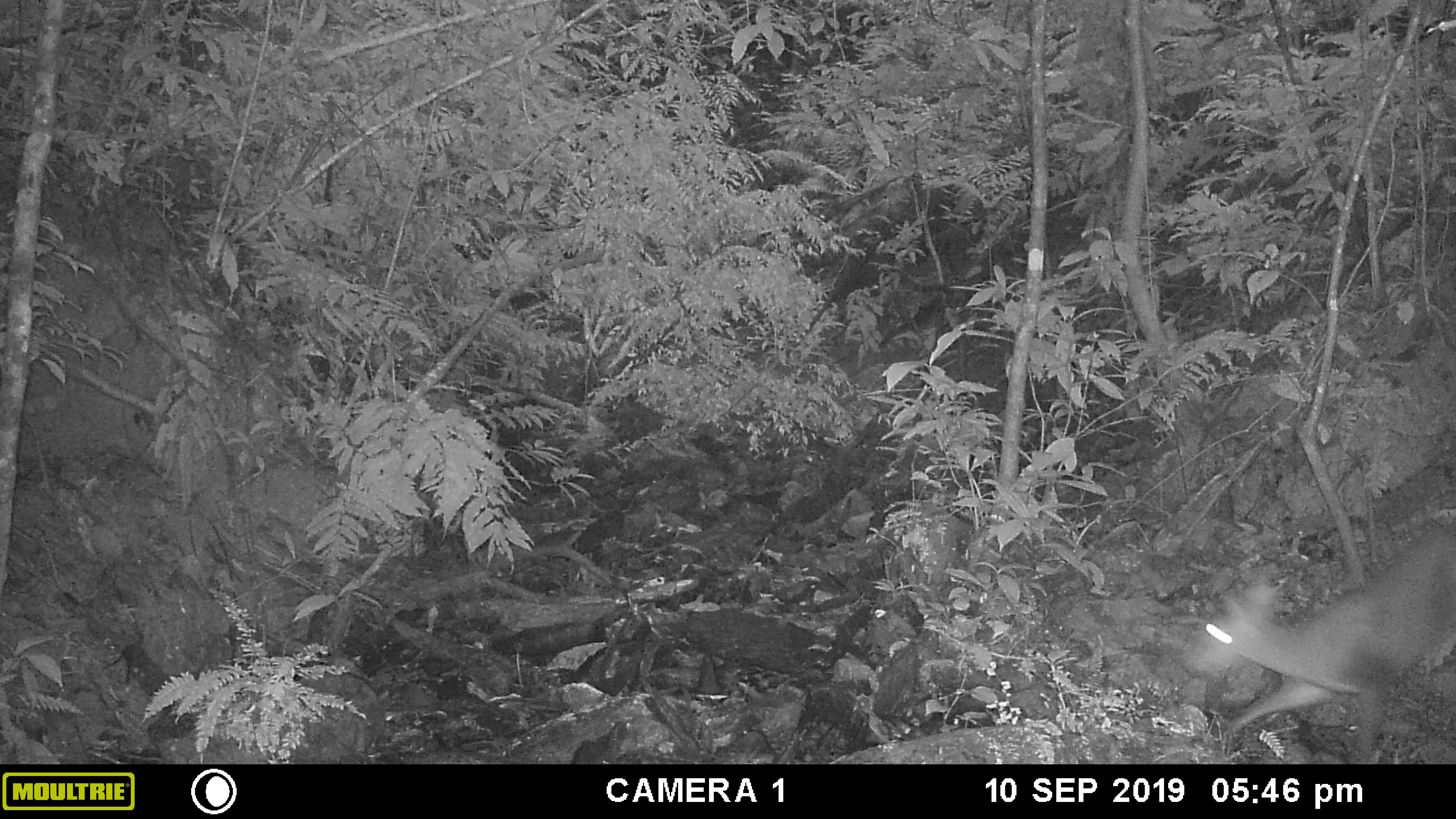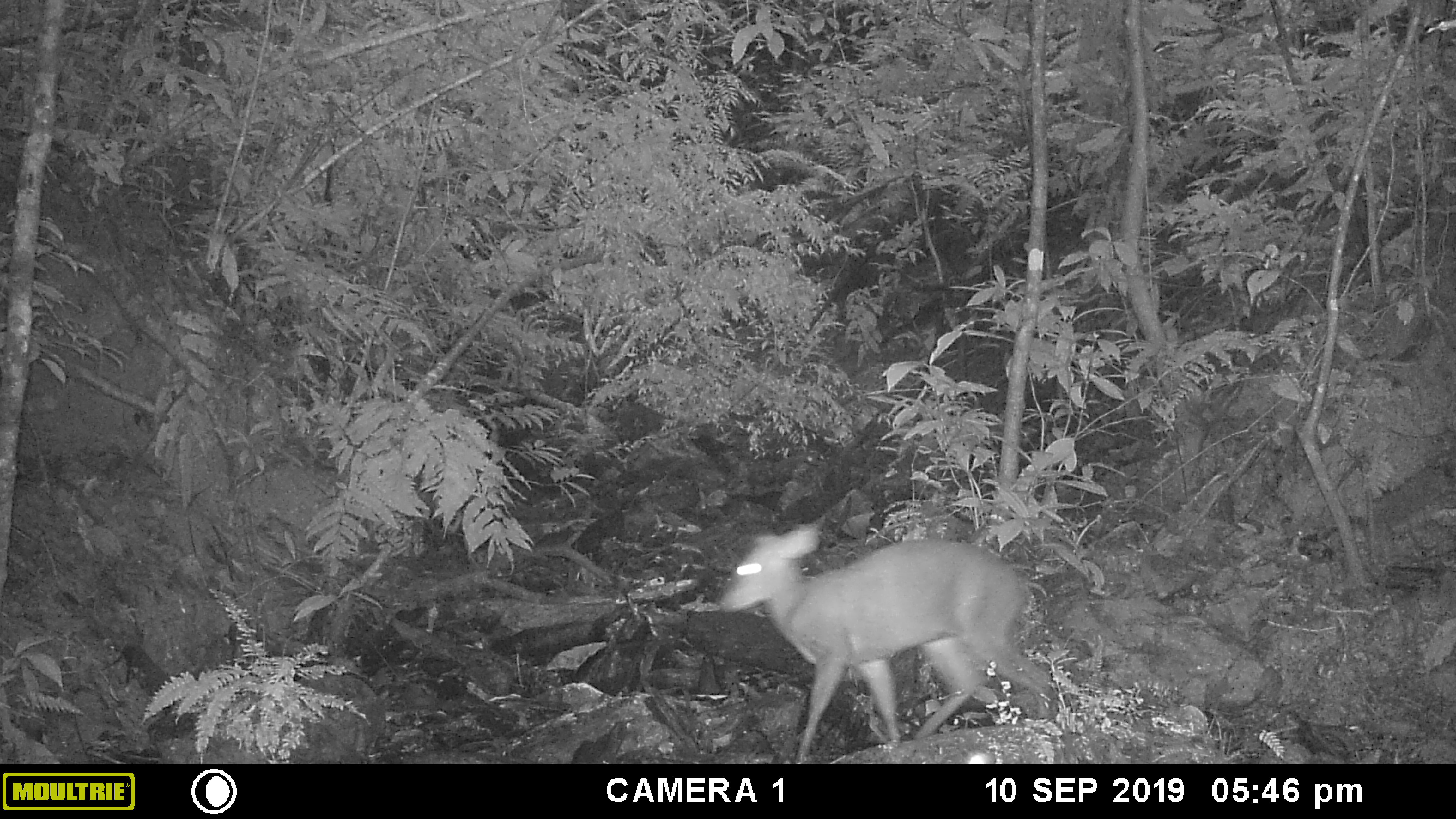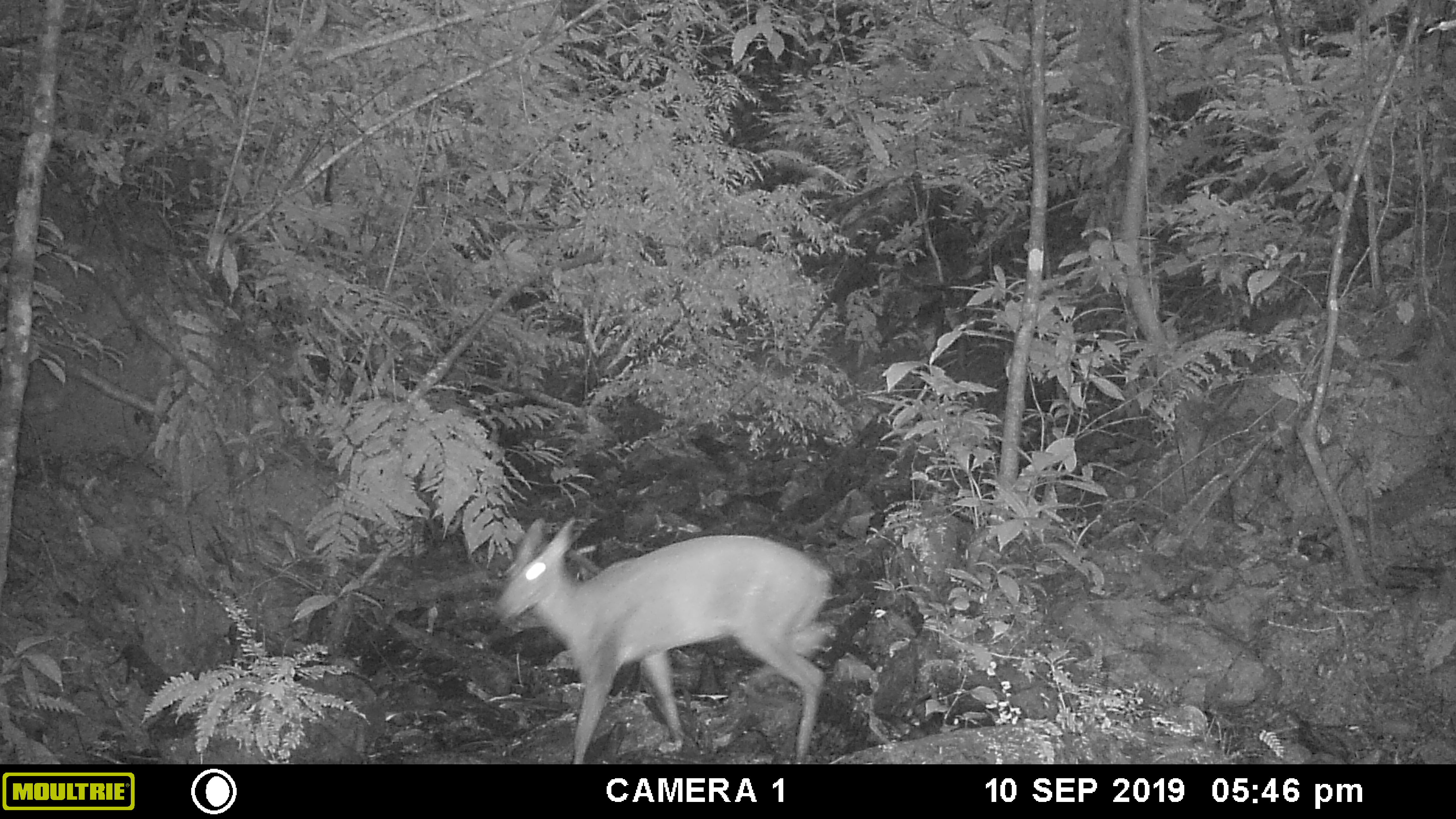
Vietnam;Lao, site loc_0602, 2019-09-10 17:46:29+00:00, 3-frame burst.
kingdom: Animalia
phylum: Chordata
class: Mammalia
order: Artiodactyla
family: Cervidae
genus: Muntiacus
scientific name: Muntiacus rooseveltorum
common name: roosevelt's muntjac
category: roosevelts muntjac group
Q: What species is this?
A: Roosevelts muntjac group (roosevelt's muntjac) (Muntiacus rooseveltorum).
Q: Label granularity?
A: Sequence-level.